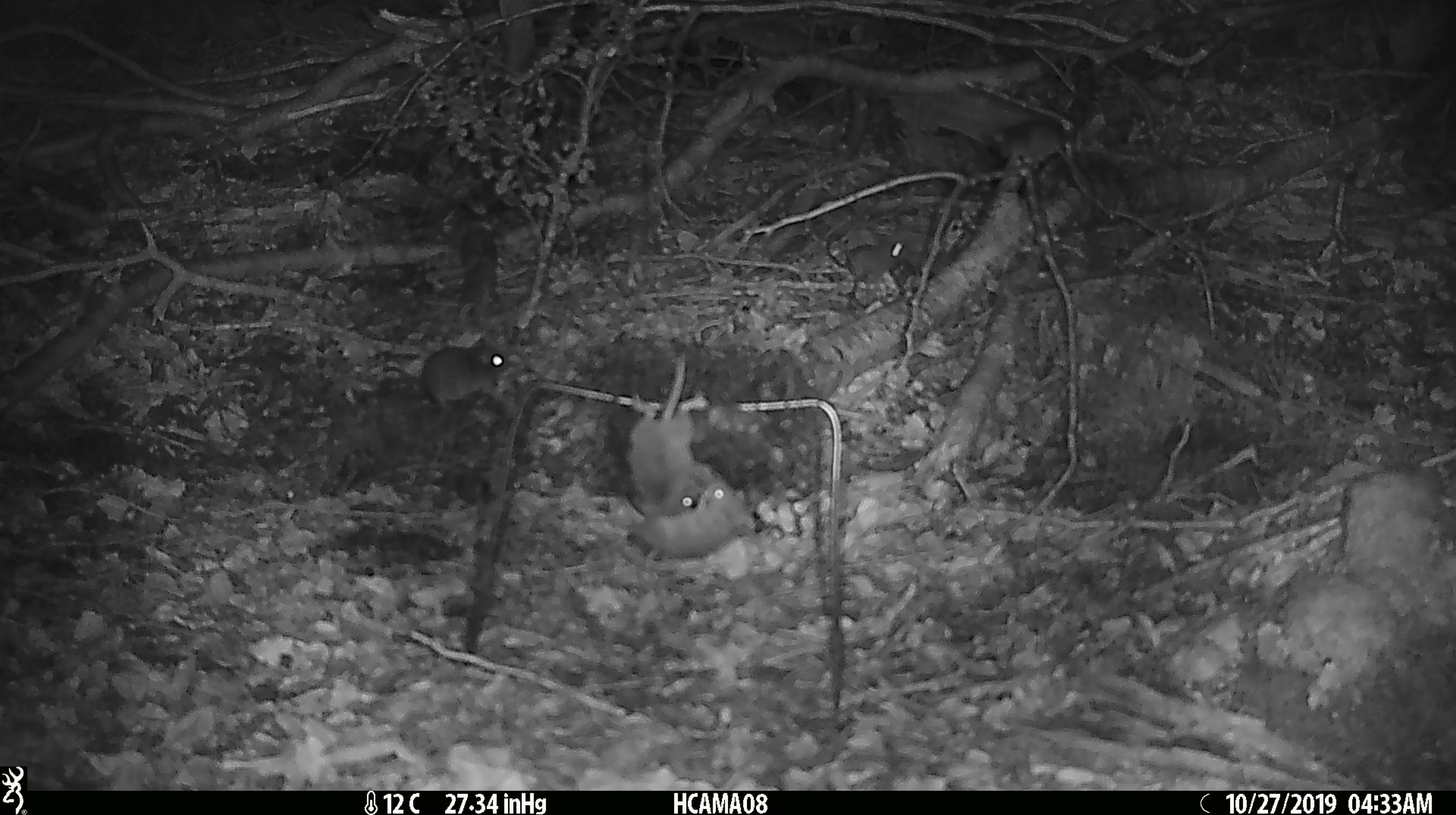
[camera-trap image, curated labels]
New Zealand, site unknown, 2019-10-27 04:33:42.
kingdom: Animalia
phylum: Chordata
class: Mammalia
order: Rodentia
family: Muridae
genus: Mus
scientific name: Mus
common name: mouse